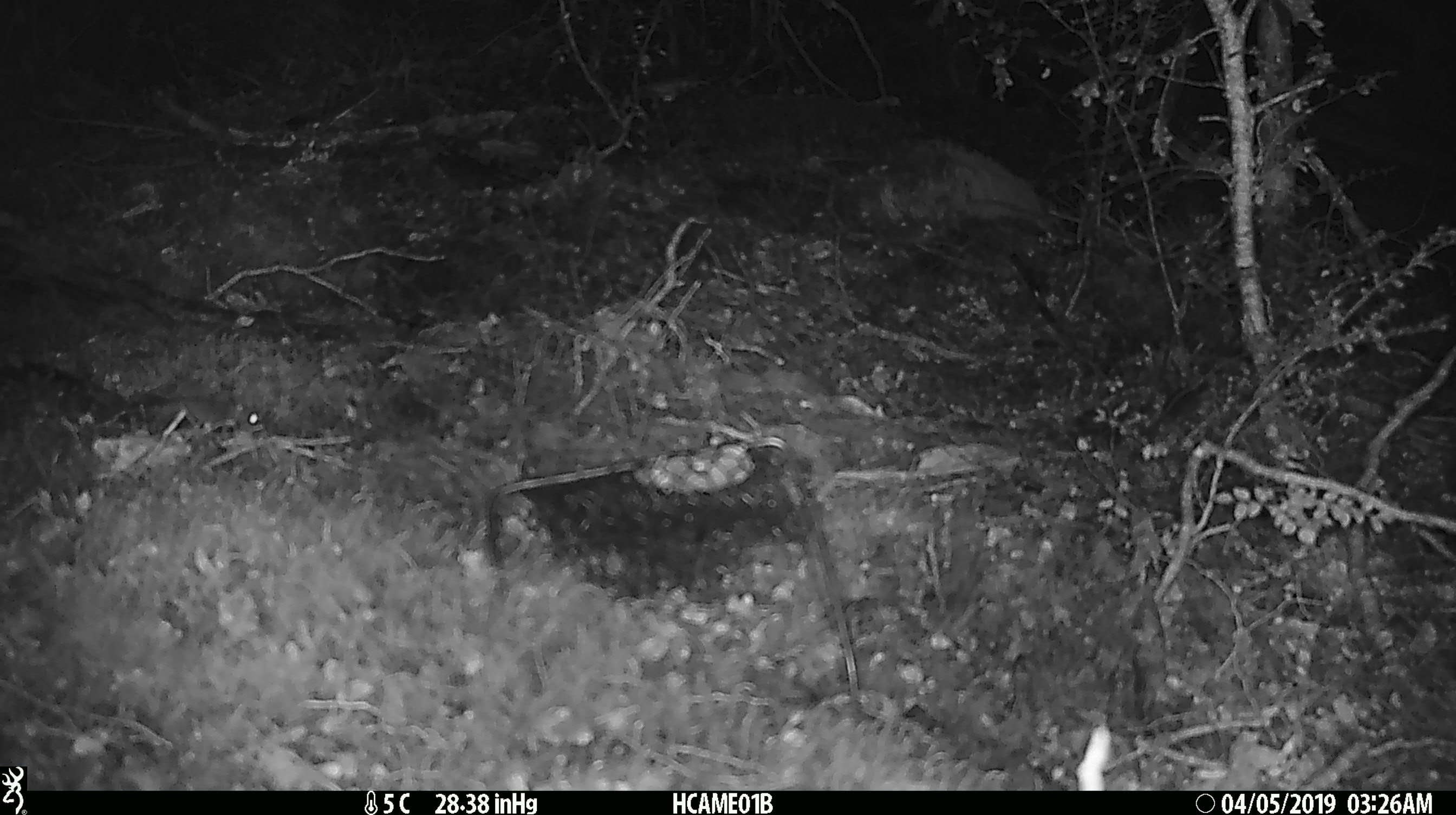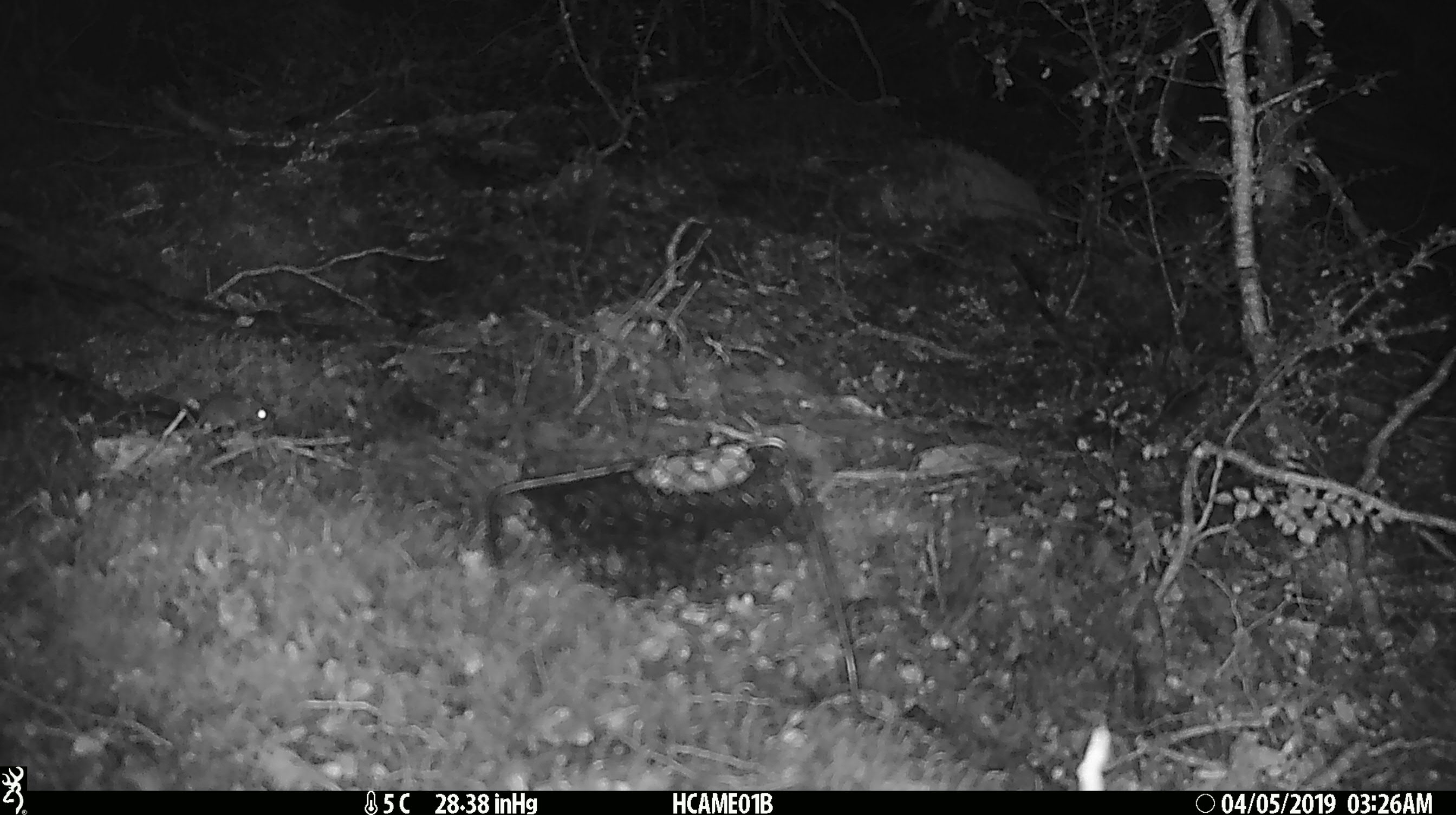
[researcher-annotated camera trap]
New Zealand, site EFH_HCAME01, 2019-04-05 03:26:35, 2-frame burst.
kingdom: Animalia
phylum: Chordata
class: Mammalia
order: Rodentia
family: Muridae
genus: Mus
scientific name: Mus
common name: mouse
Mouse (Mus).